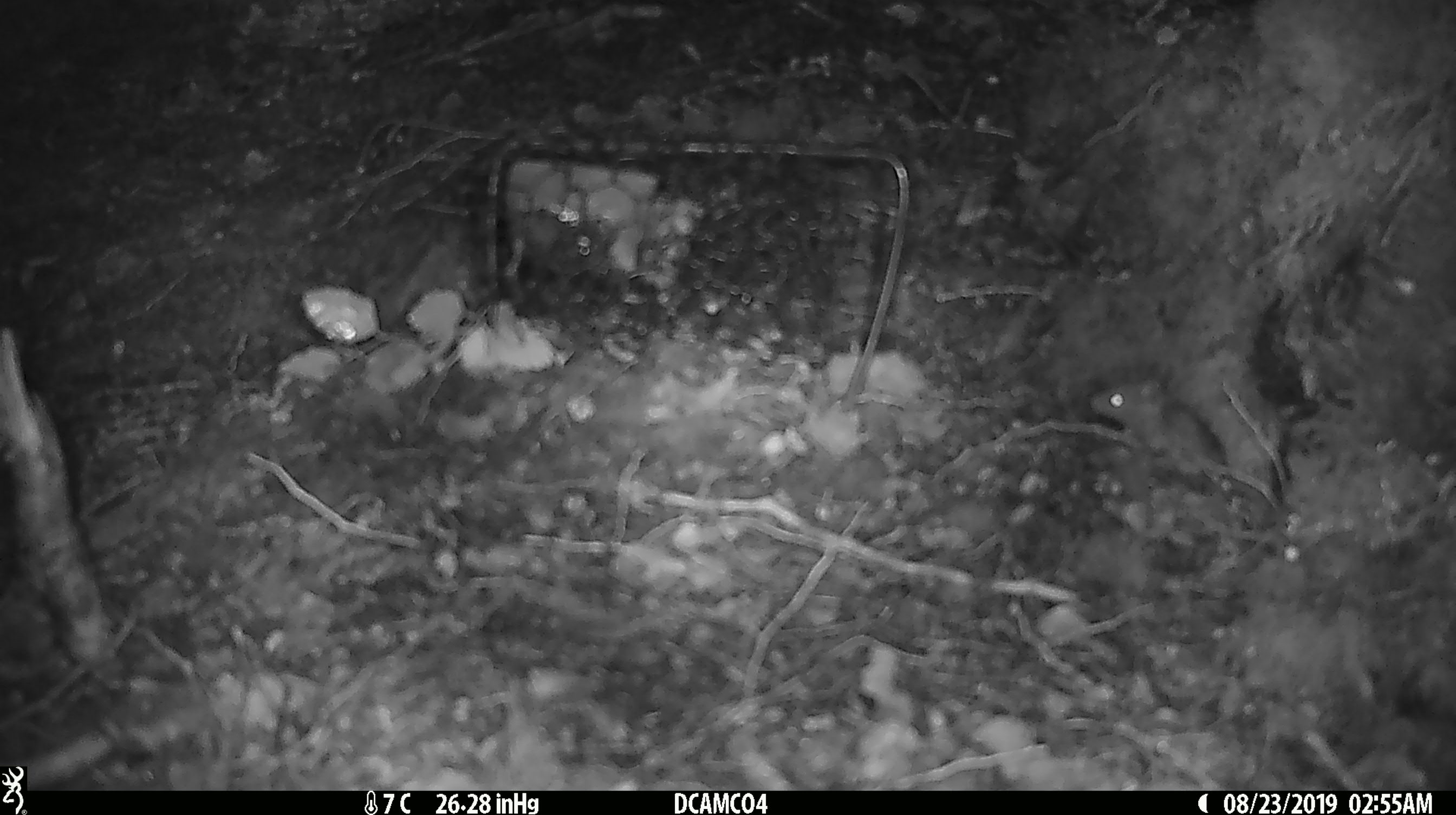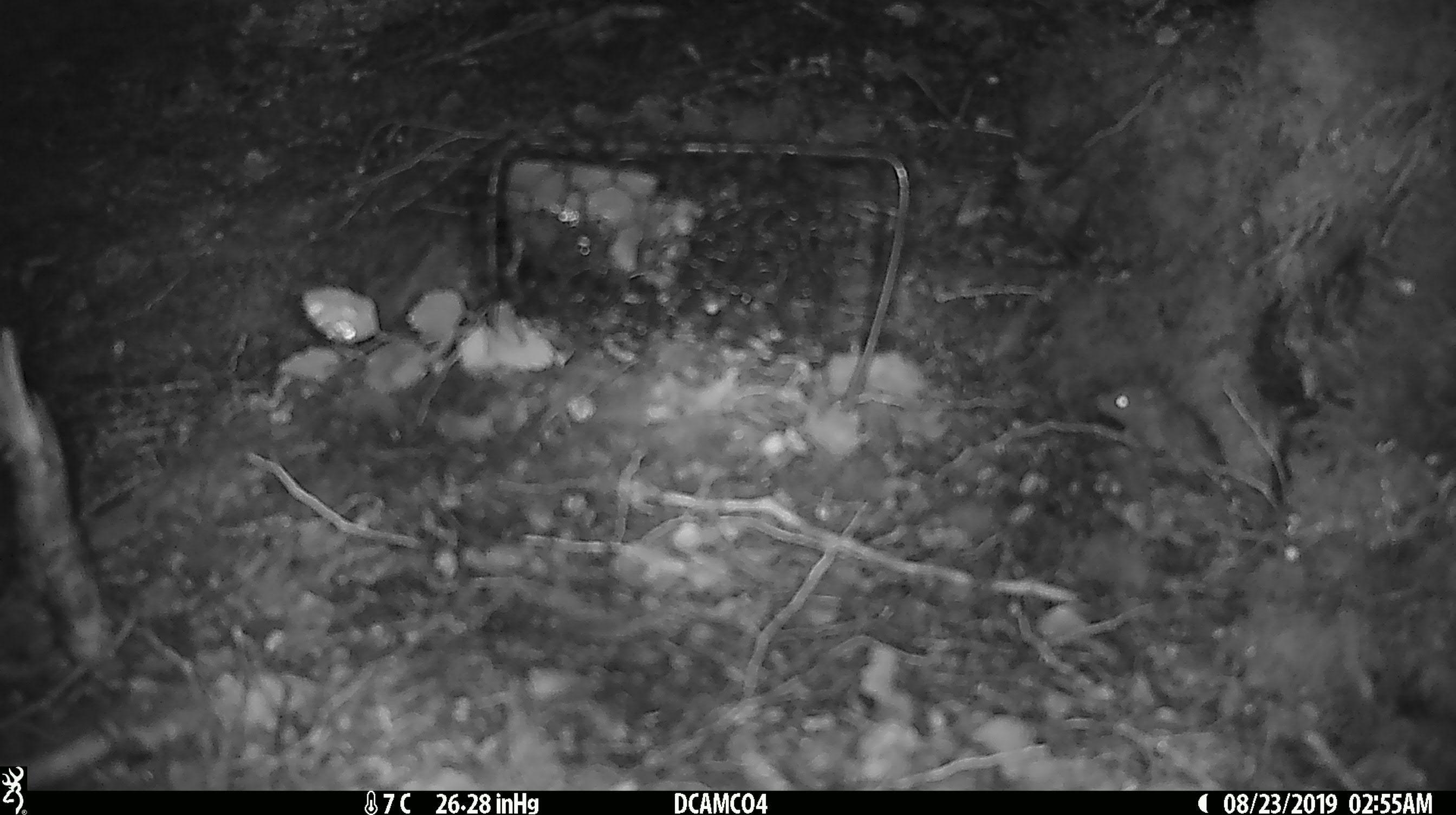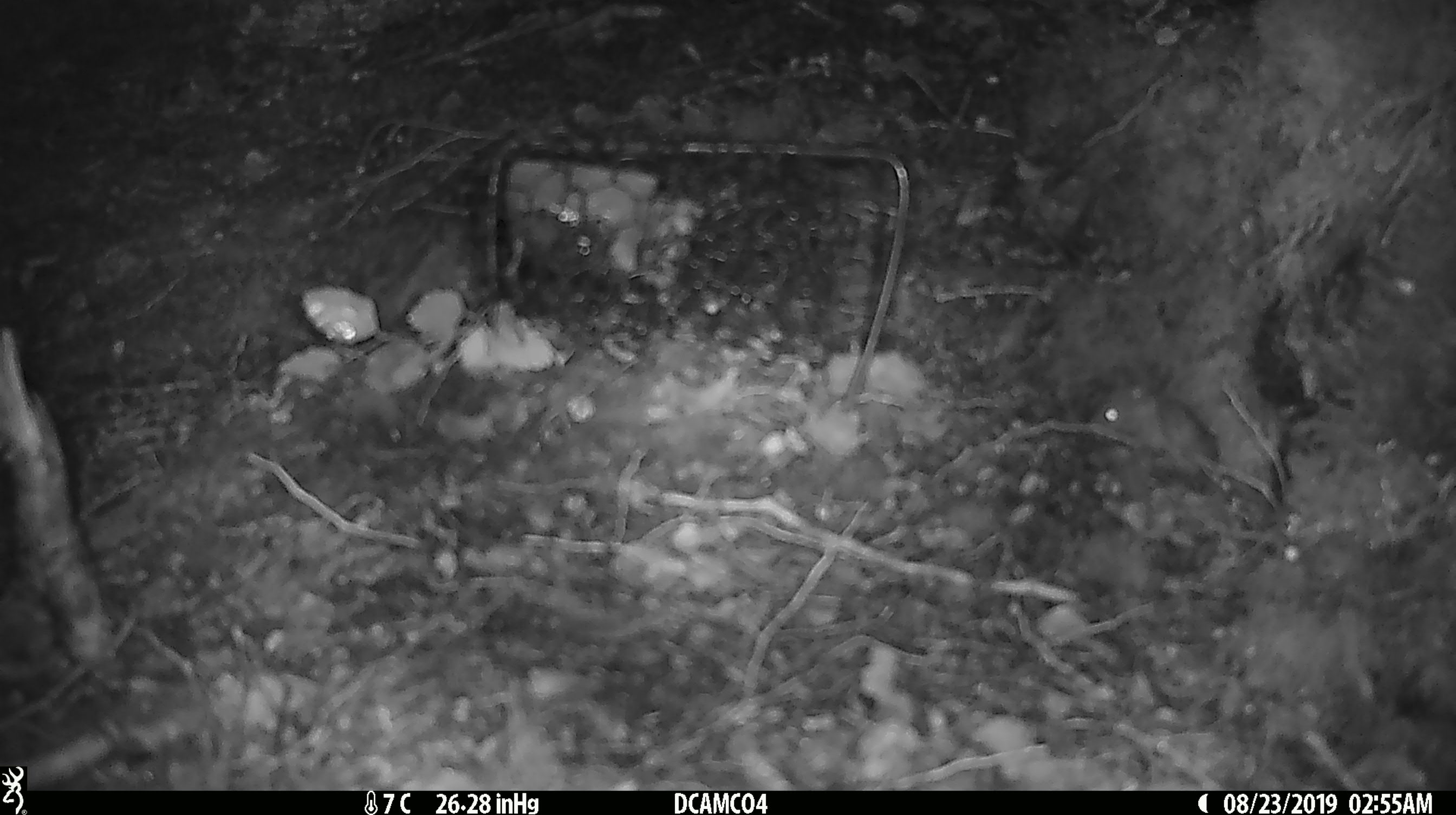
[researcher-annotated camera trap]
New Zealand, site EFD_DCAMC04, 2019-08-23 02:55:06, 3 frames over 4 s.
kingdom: Animalia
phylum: Chordata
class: Mammalia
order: Rodentia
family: Muridae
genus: Mus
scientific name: Mus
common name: mouse